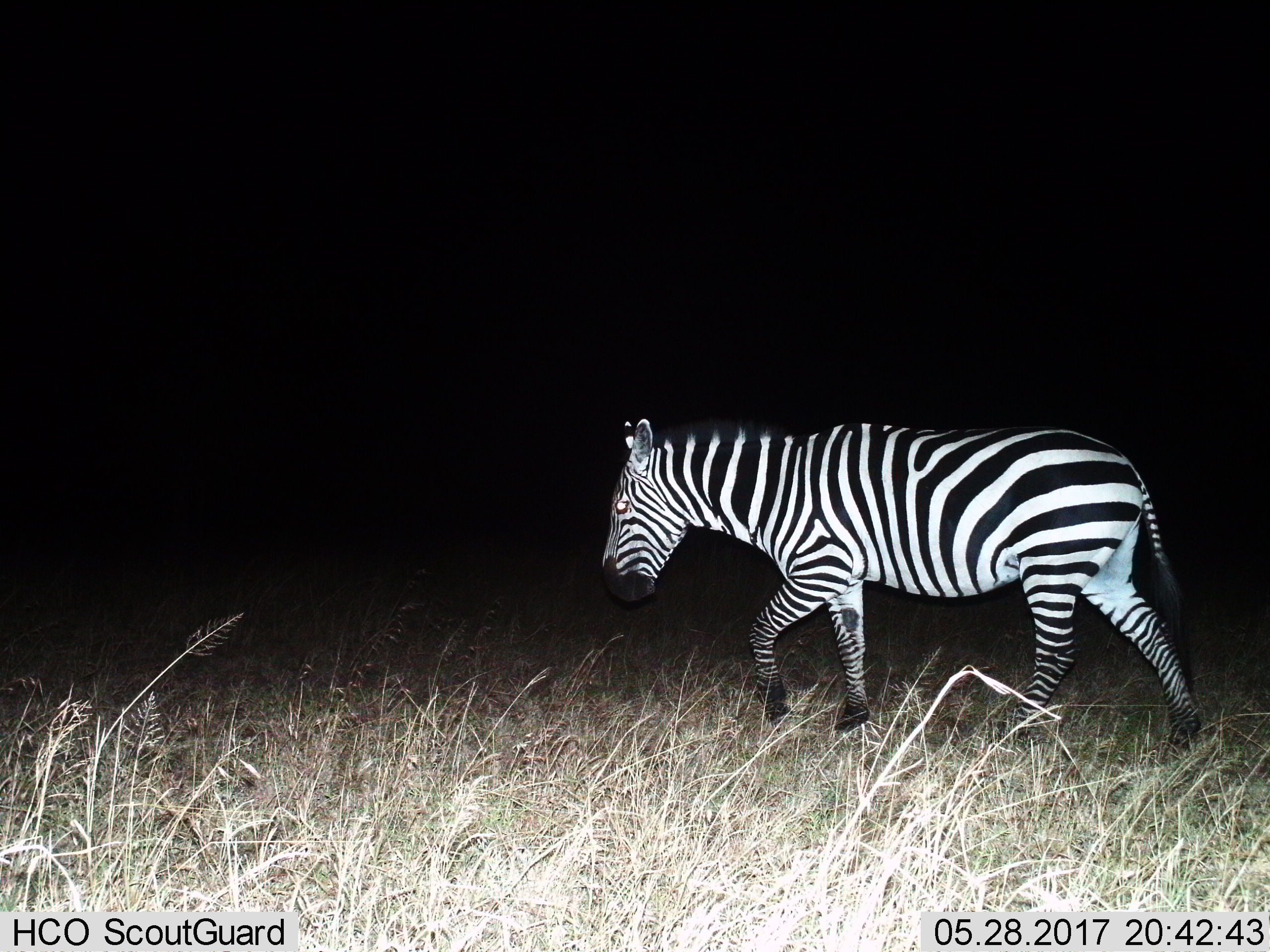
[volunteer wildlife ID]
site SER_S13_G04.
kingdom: Animalia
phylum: Chordata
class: Mammalia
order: Perissodactyla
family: Equidae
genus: Equus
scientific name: Equus quagga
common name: plains zebra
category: zebraplains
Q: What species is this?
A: Zebraplains (plains zebra) (Equus quagga).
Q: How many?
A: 1.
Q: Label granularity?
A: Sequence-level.